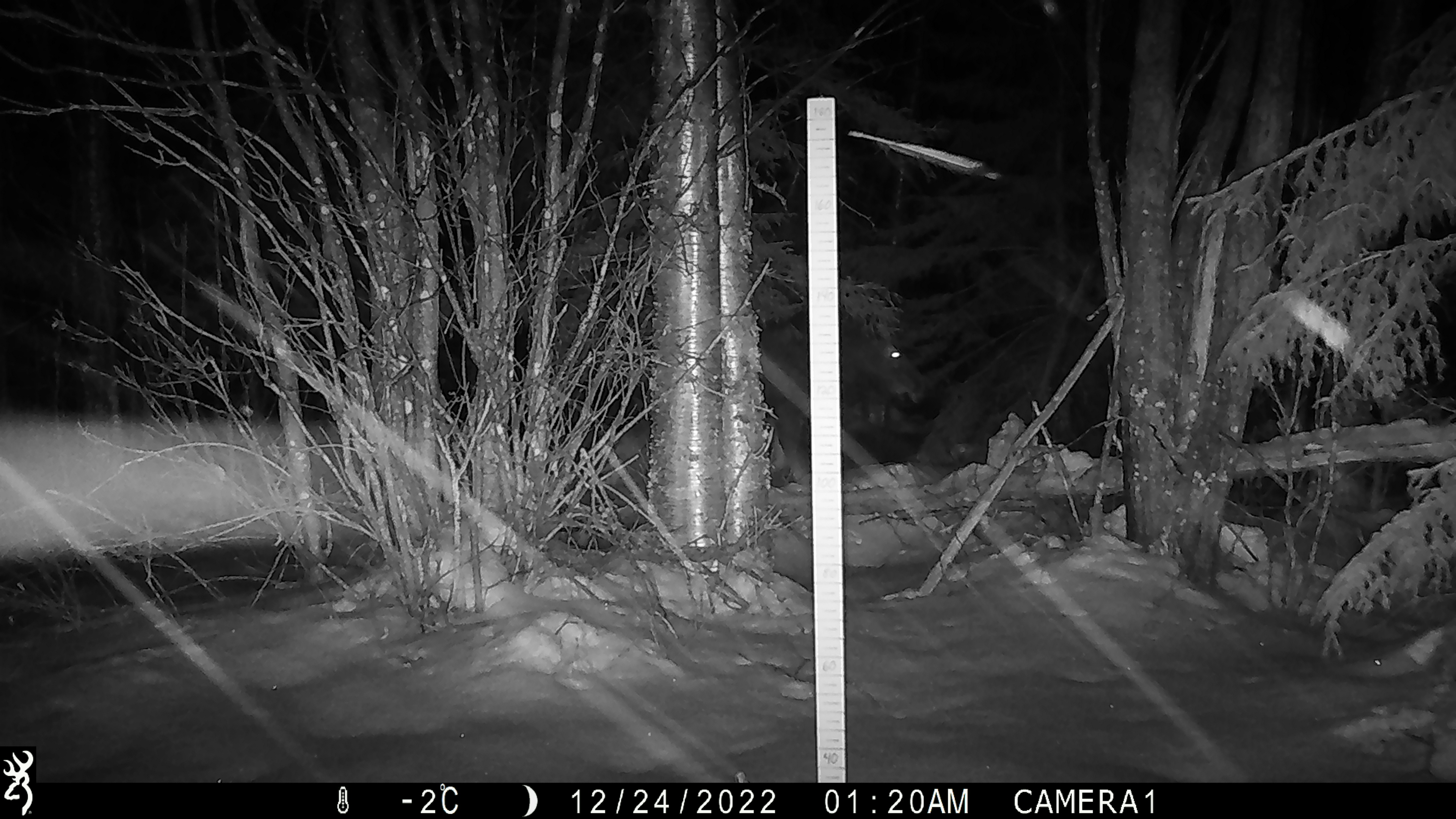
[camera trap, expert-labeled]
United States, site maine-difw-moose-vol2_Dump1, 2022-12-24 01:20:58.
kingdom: Animalia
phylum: Chordata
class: Mammalia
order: Artiodactyla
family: Cervidae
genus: Alces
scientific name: Alces alces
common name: moose